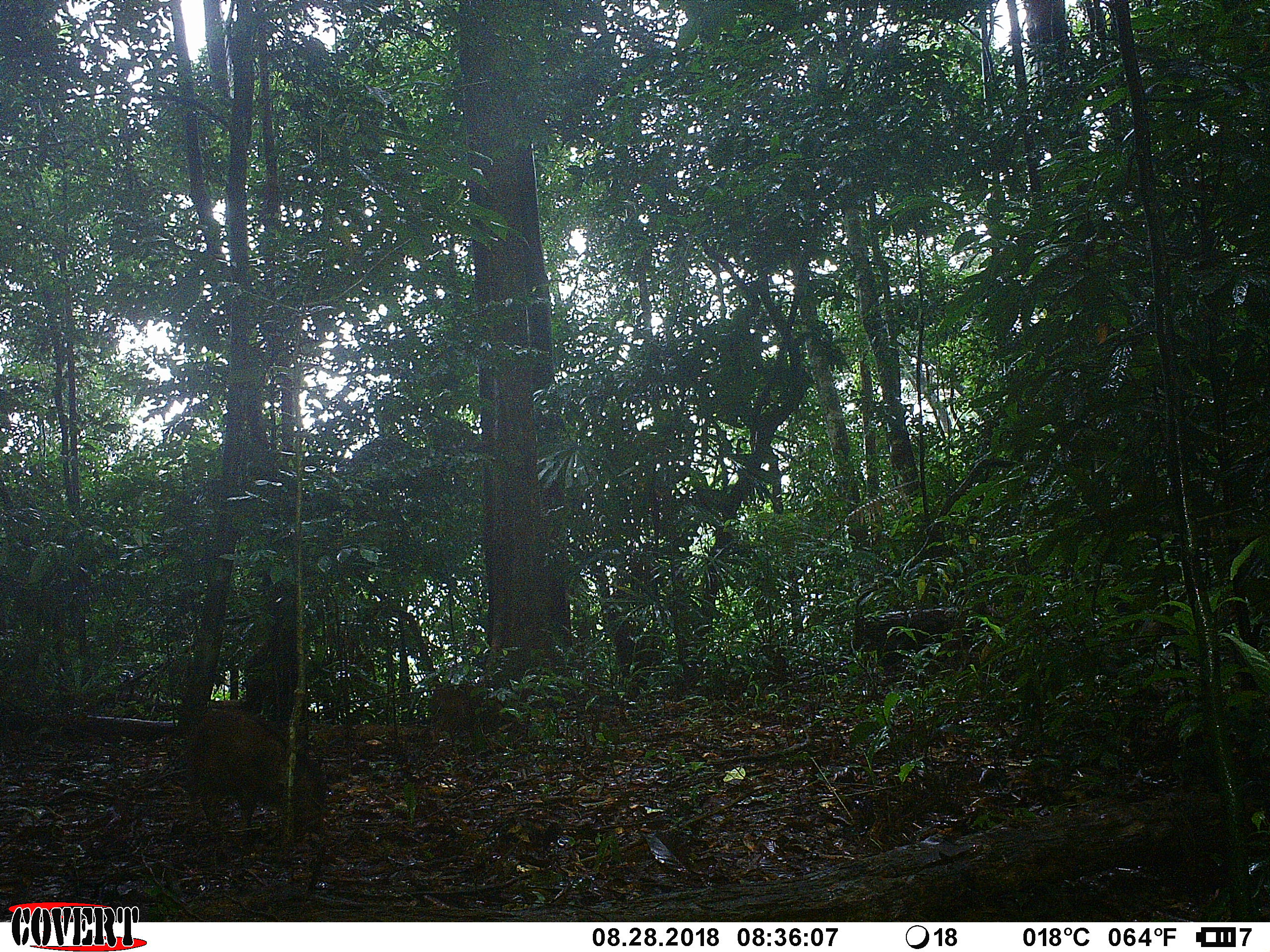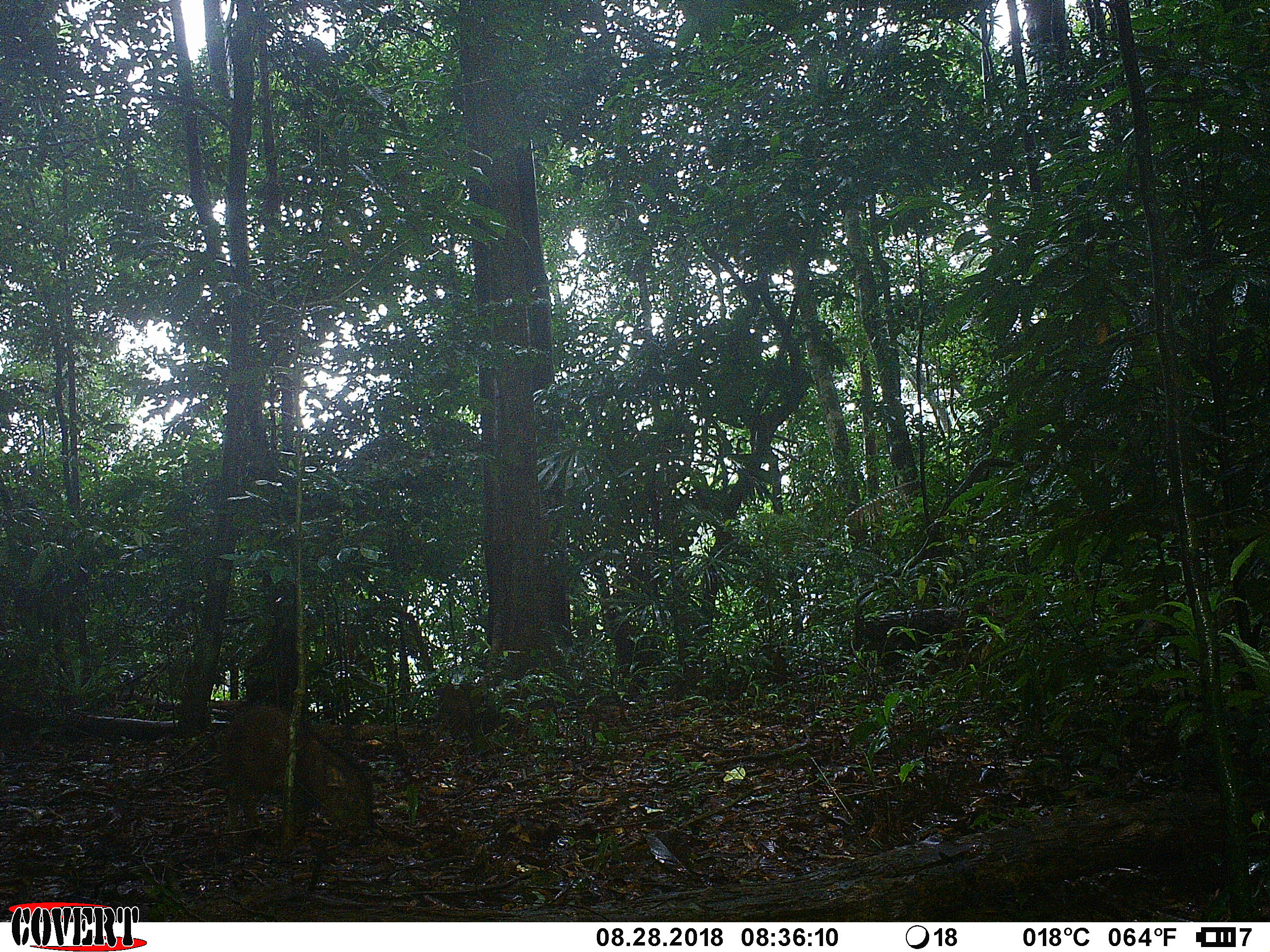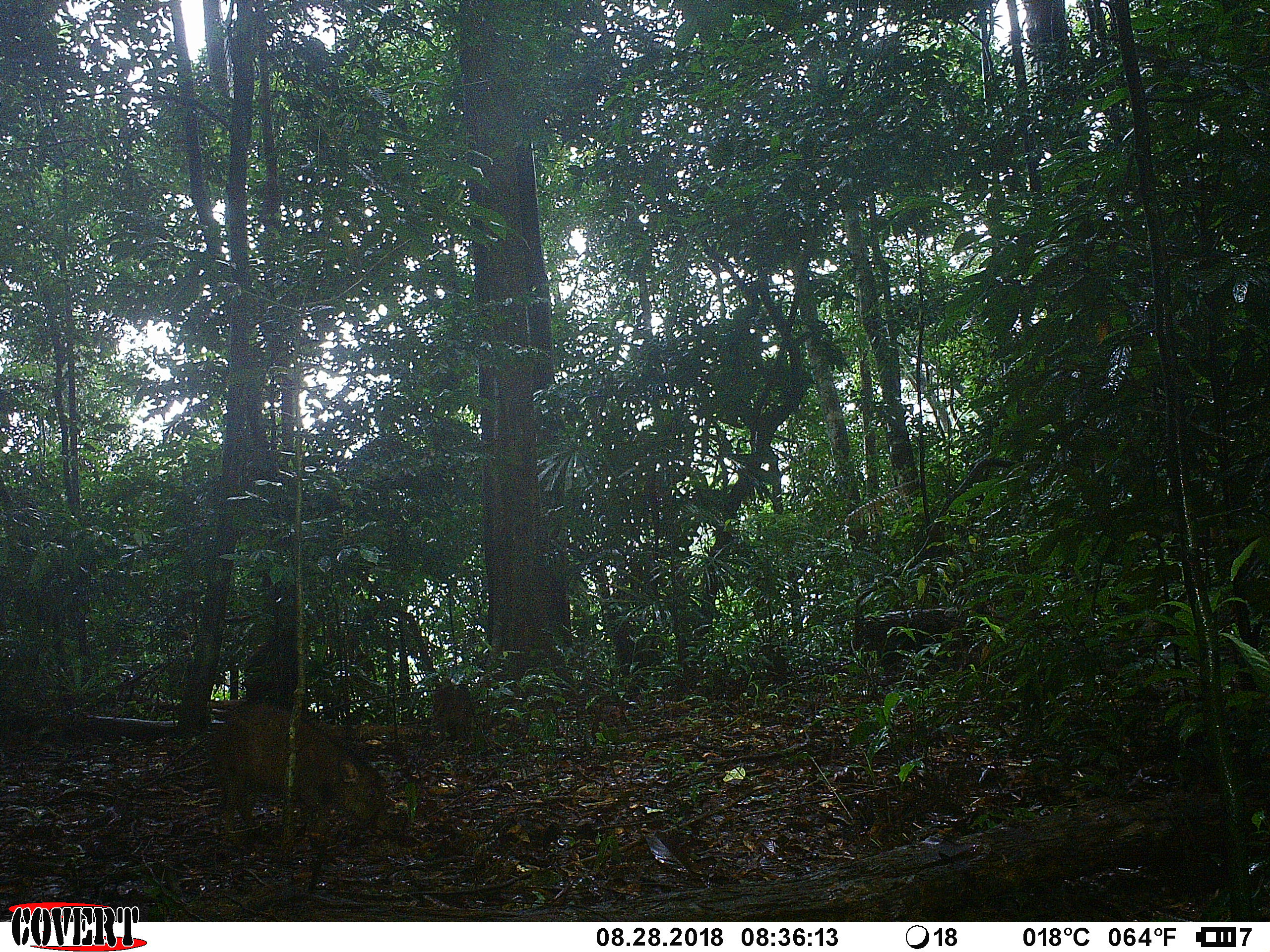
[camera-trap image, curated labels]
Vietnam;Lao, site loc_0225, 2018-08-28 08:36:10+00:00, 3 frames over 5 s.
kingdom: Animalia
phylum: Chordata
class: Mammalia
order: Artiodactyla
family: Suidae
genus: Sus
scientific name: Sus scrofa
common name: eurasian wild pig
Eurasian wild pig (Sus scrofa). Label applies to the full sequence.